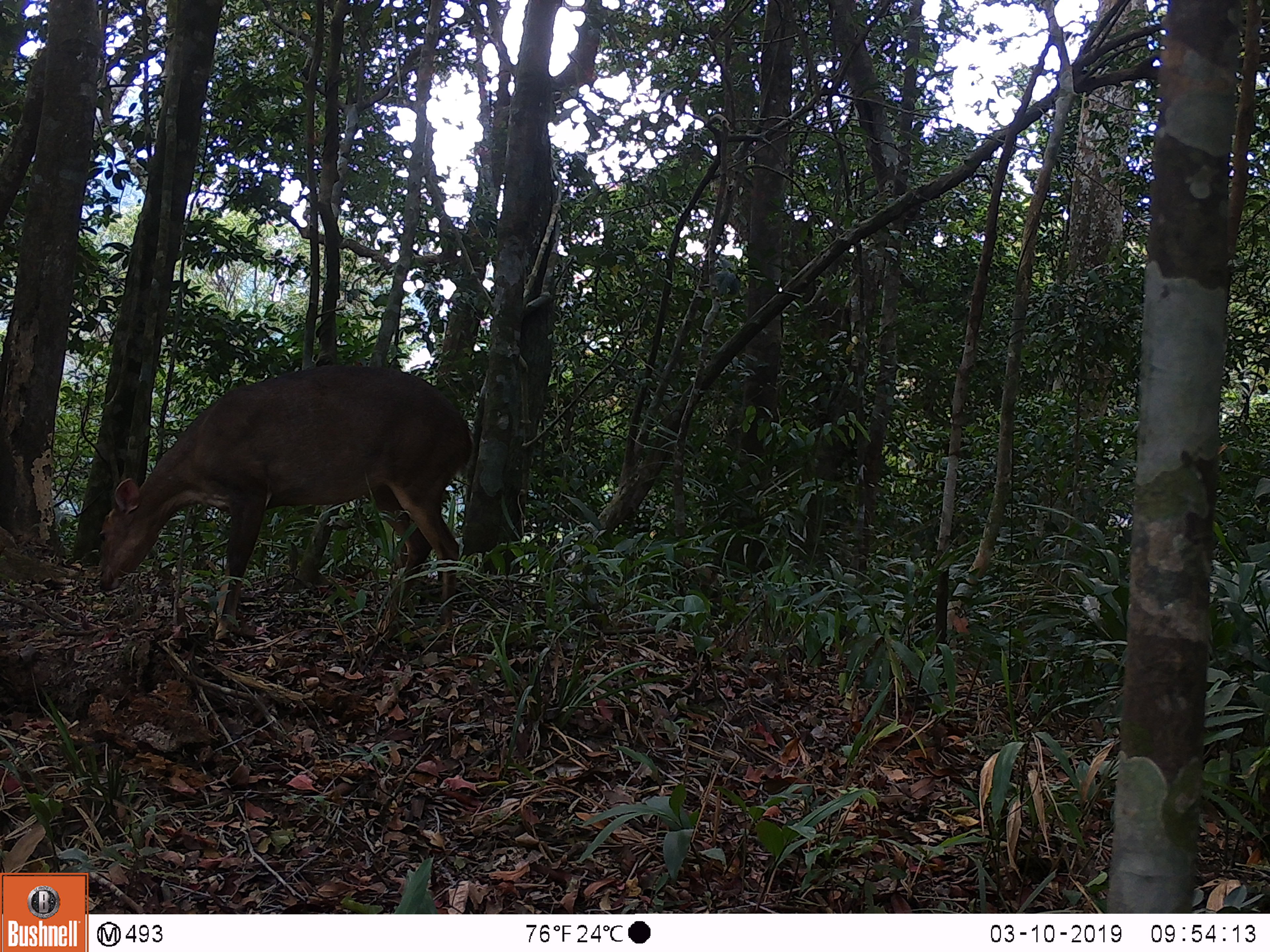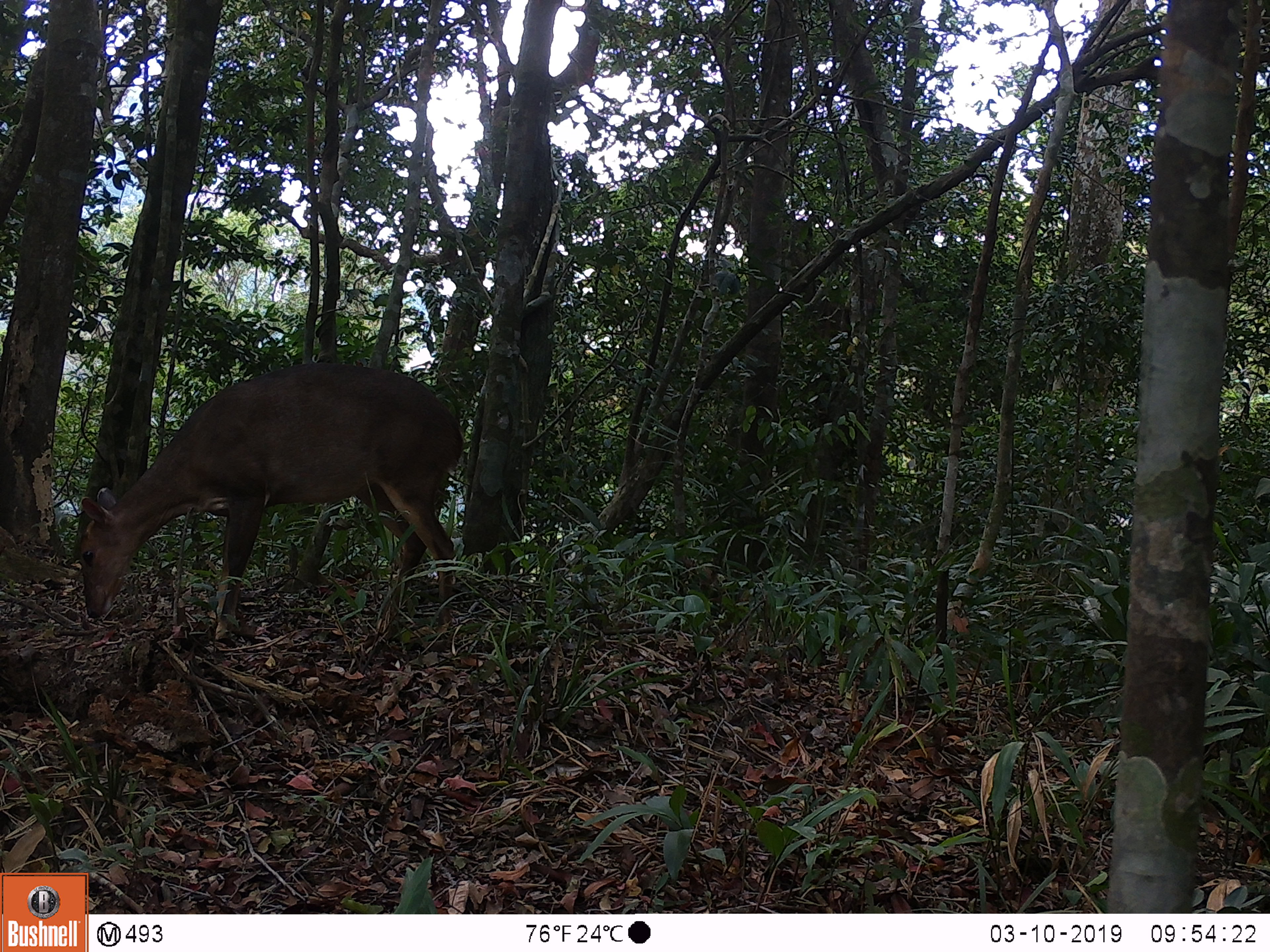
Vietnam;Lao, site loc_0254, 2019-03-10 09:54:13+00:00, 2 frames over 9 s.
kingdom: Animalia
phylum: Chordata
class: Mammalia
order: Artiodactyla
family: Cervidae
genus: Muntiacus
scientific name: Muntiacus vuquangensis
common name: large-antlered muntjac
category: large antlered muntjac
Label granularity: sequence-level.